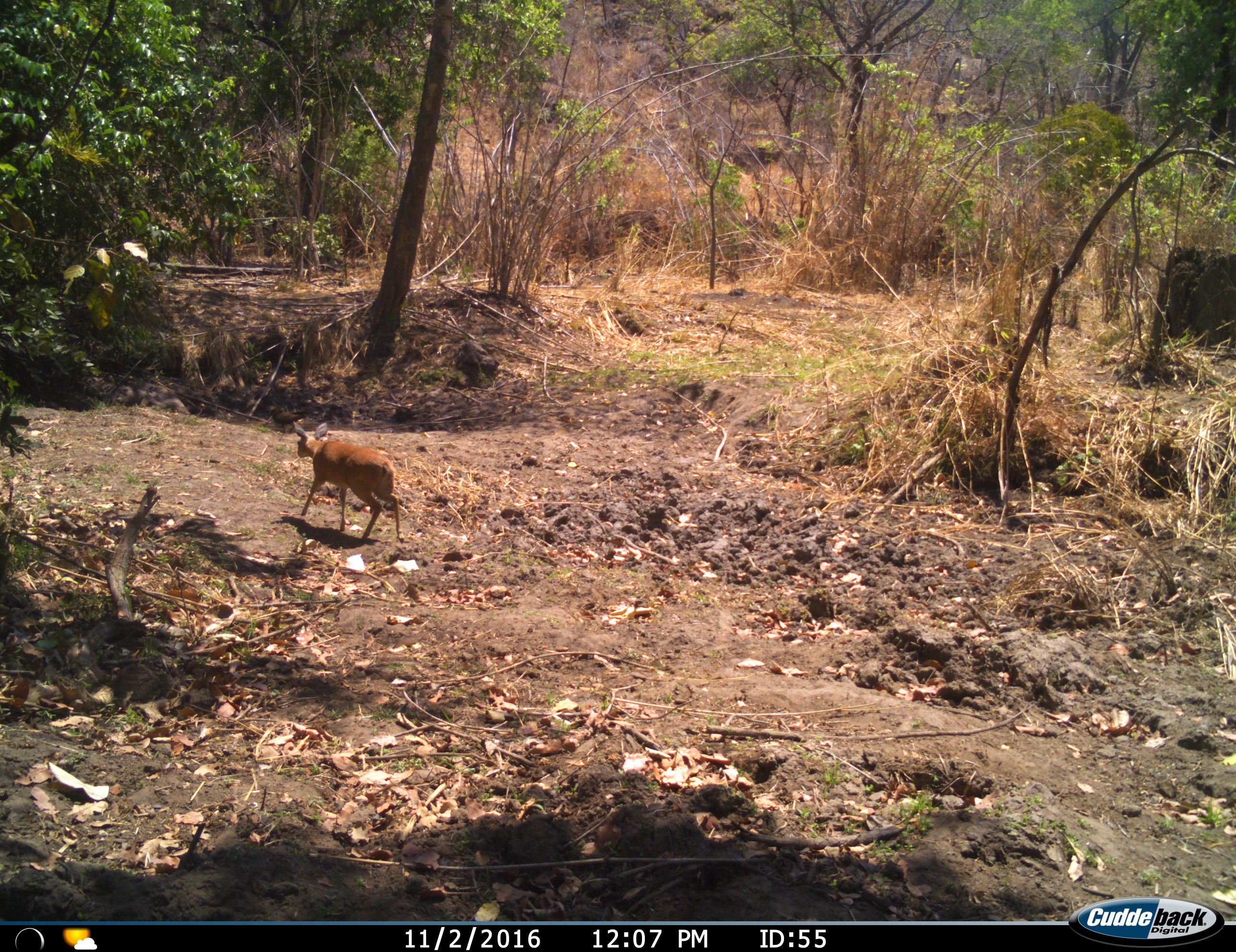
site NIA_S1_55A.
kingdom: Animalia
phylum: Chordata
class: Mammalia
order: Artiodactyla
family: Bovidae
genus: Raphicerus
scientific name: Raphicerus campestris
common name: steenbok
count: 1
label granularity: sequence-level